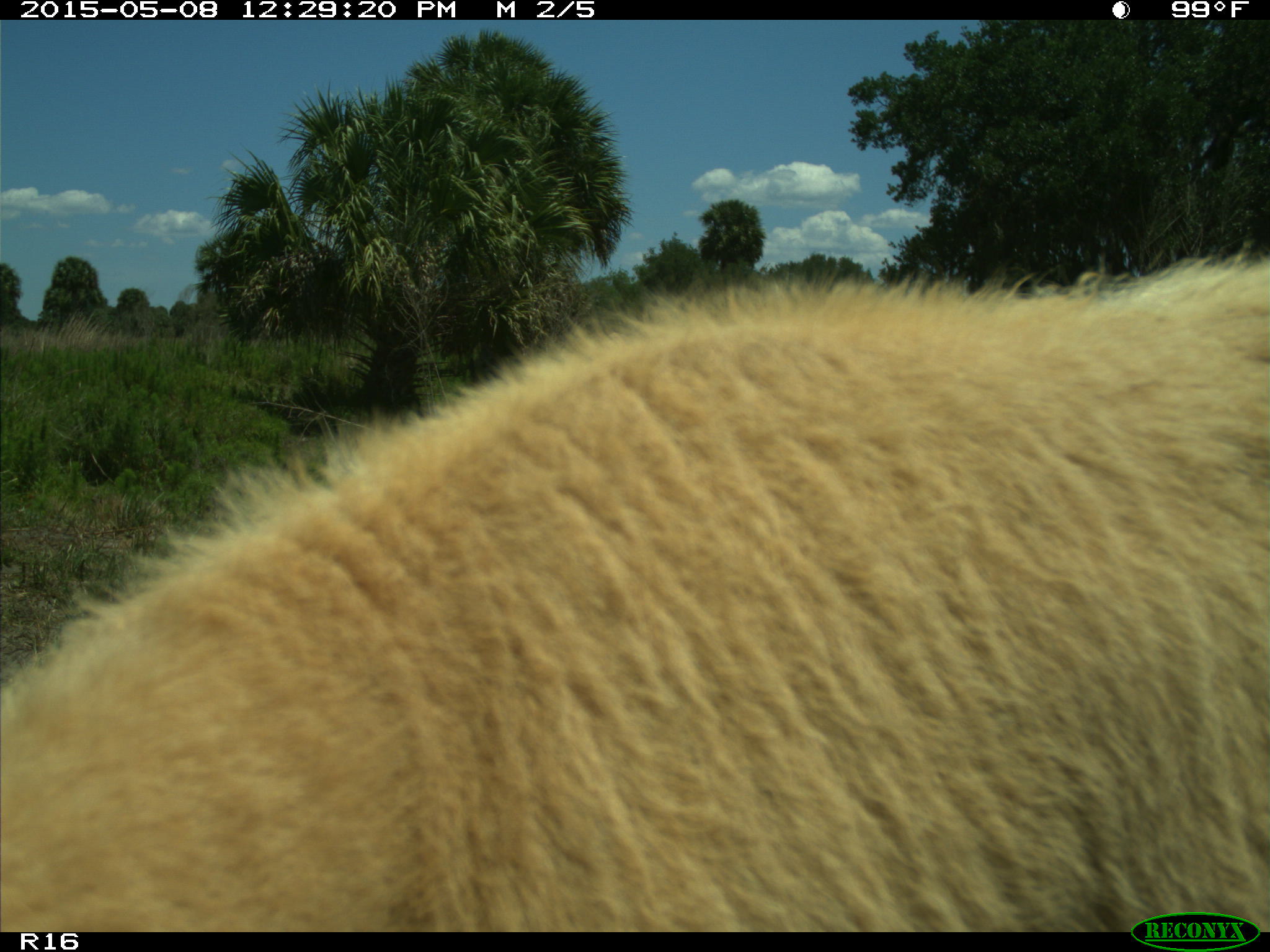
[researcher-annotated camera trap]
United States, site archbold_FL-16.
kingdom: Animalia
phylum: Chordata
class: Mammalia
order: Artiodactyla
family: Bovidae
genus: Bos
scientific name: Bos taurus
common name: domestic cow